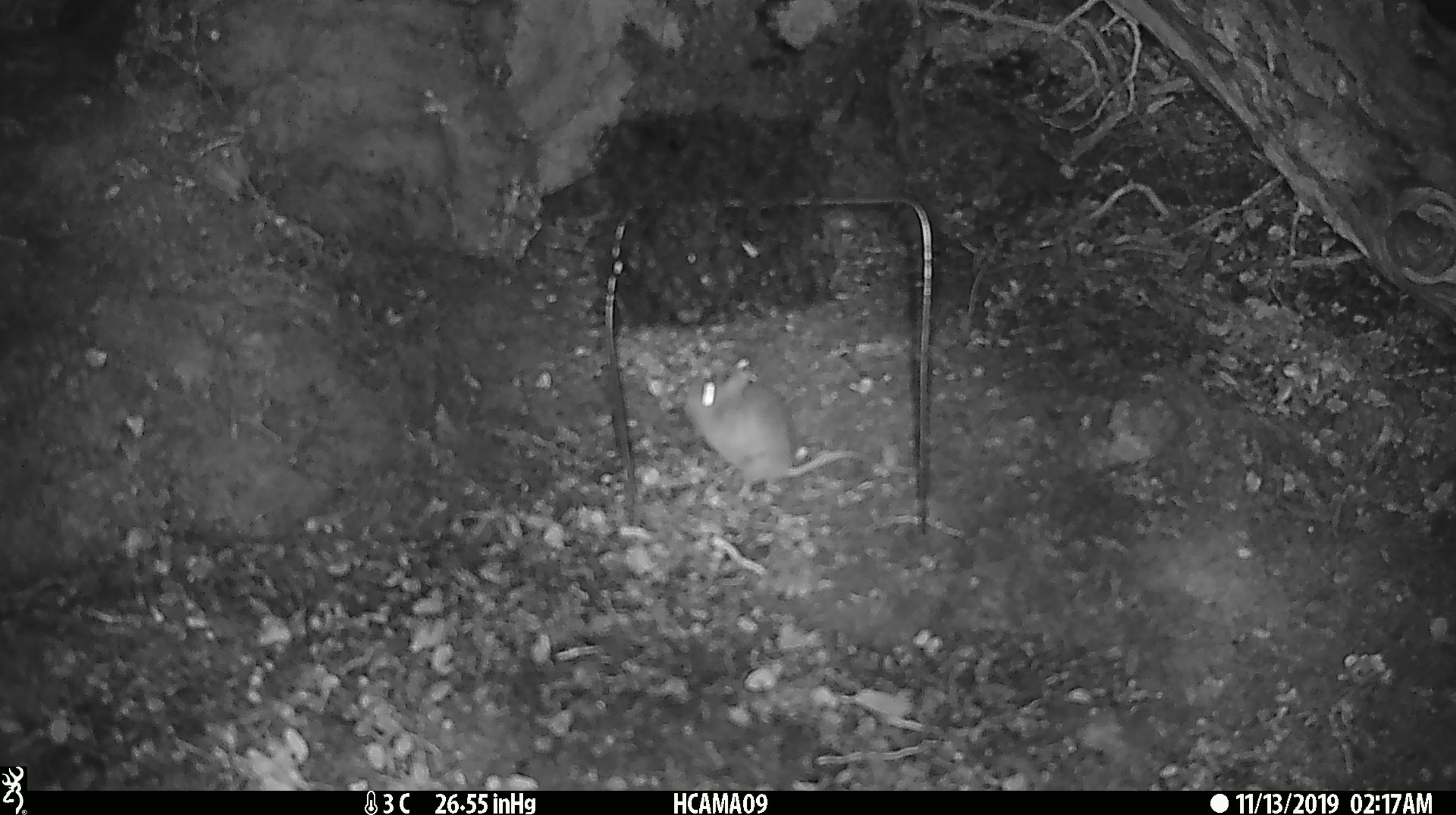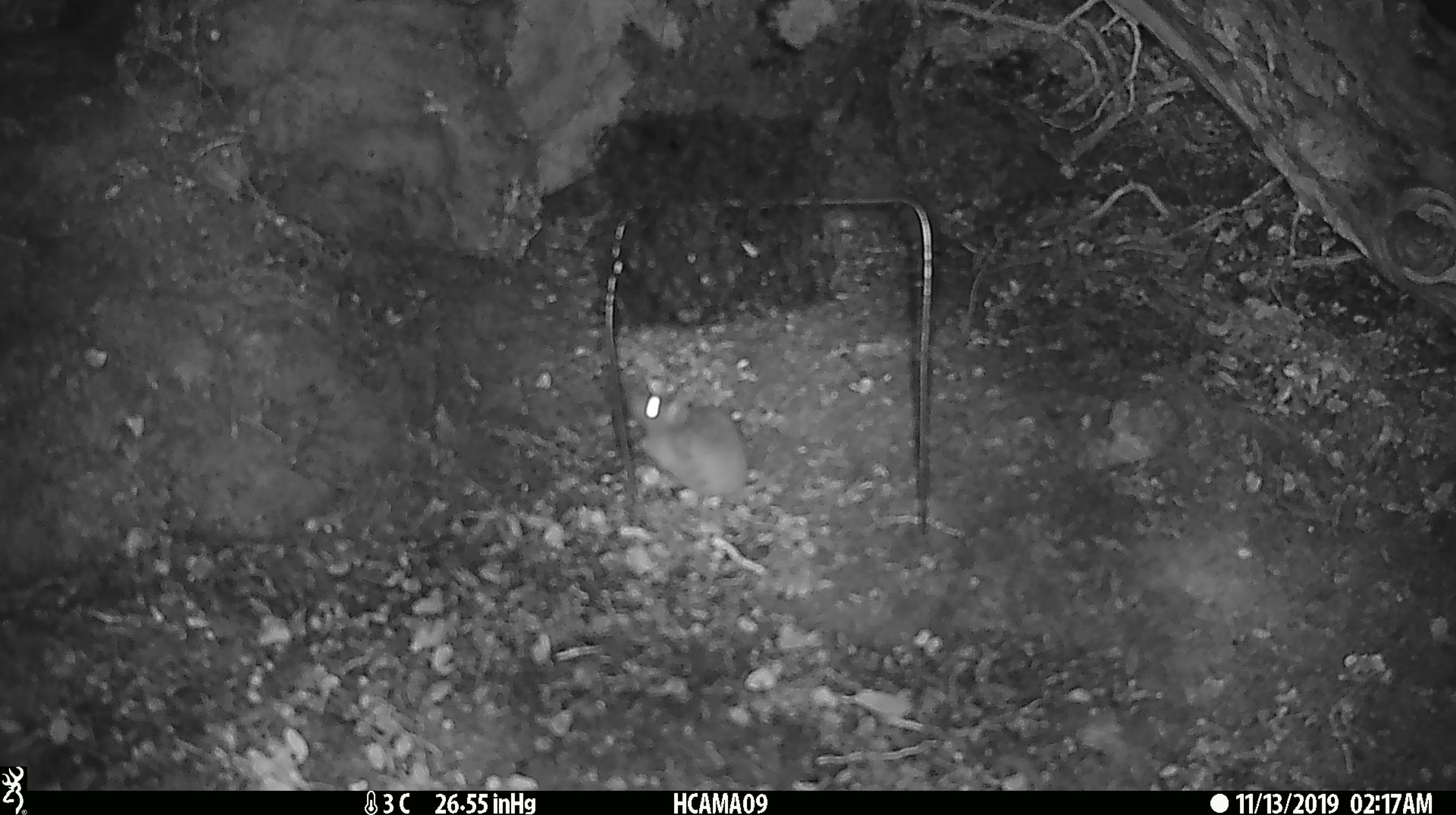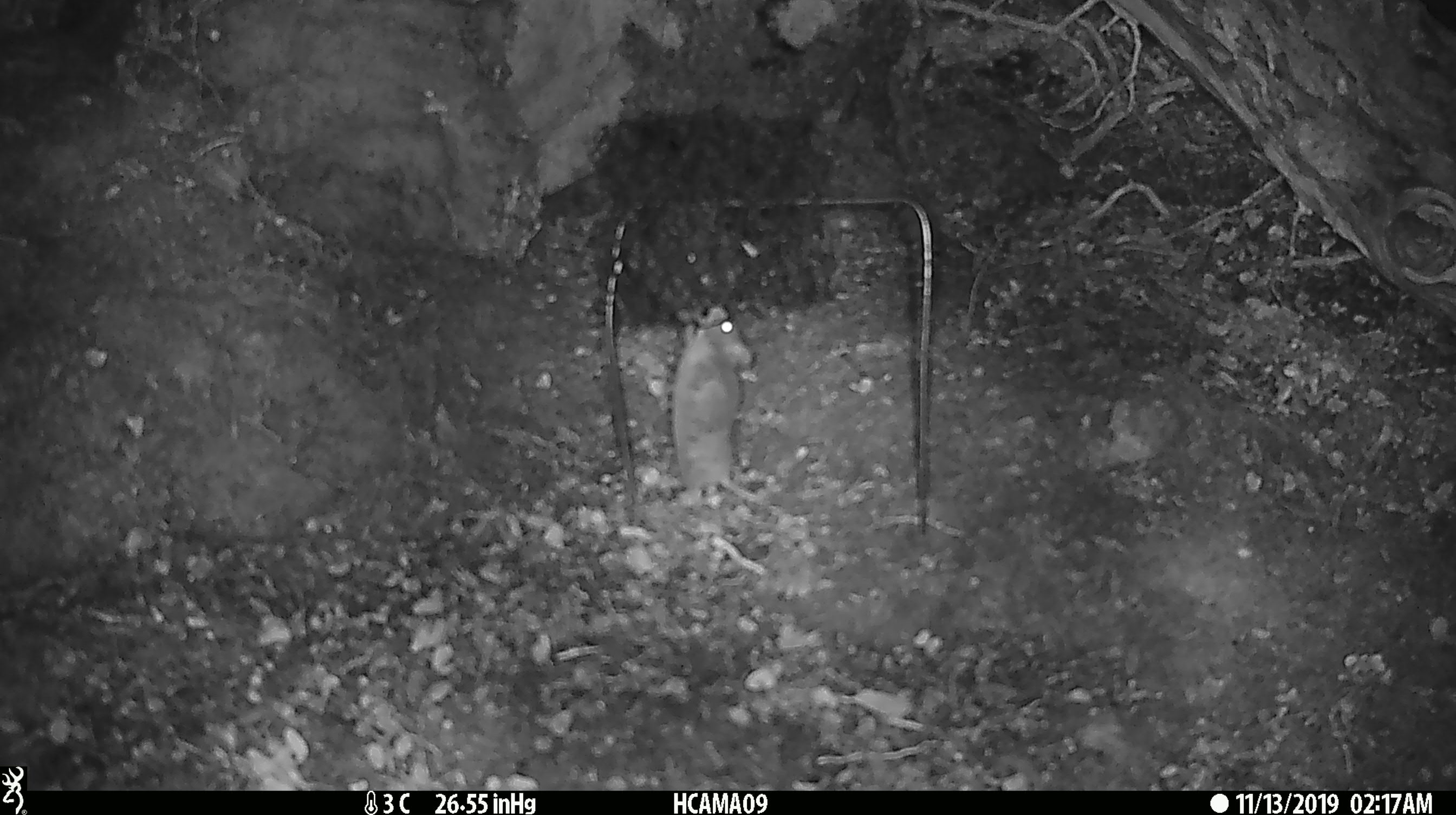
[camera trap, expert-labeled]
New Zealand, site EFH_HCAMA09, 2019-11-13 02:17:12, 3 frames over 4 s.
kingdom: Animalia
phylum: Chordata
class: Mammalia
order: Rodentia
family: Muridae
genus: Mus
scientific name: Mus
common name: mouse